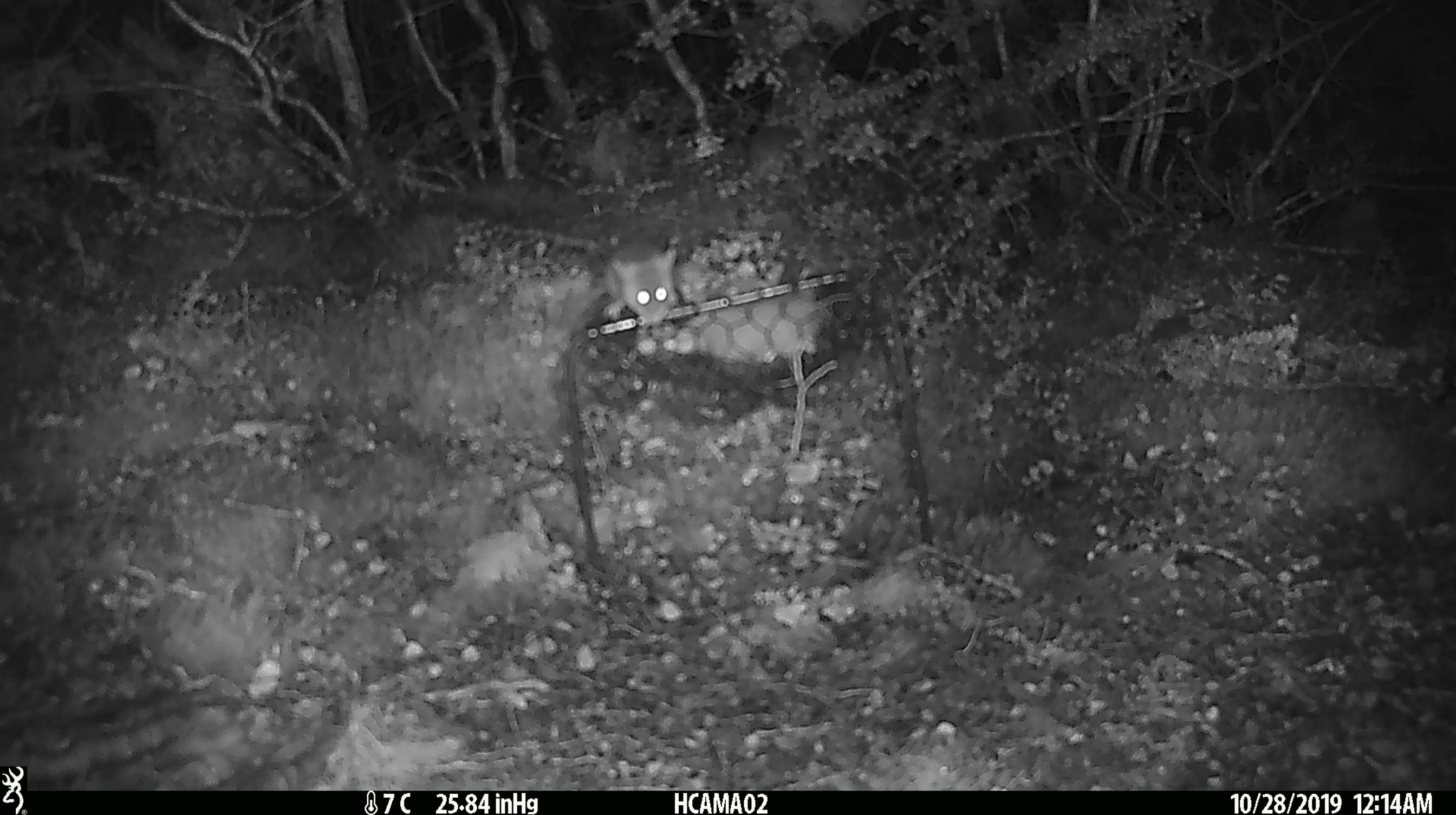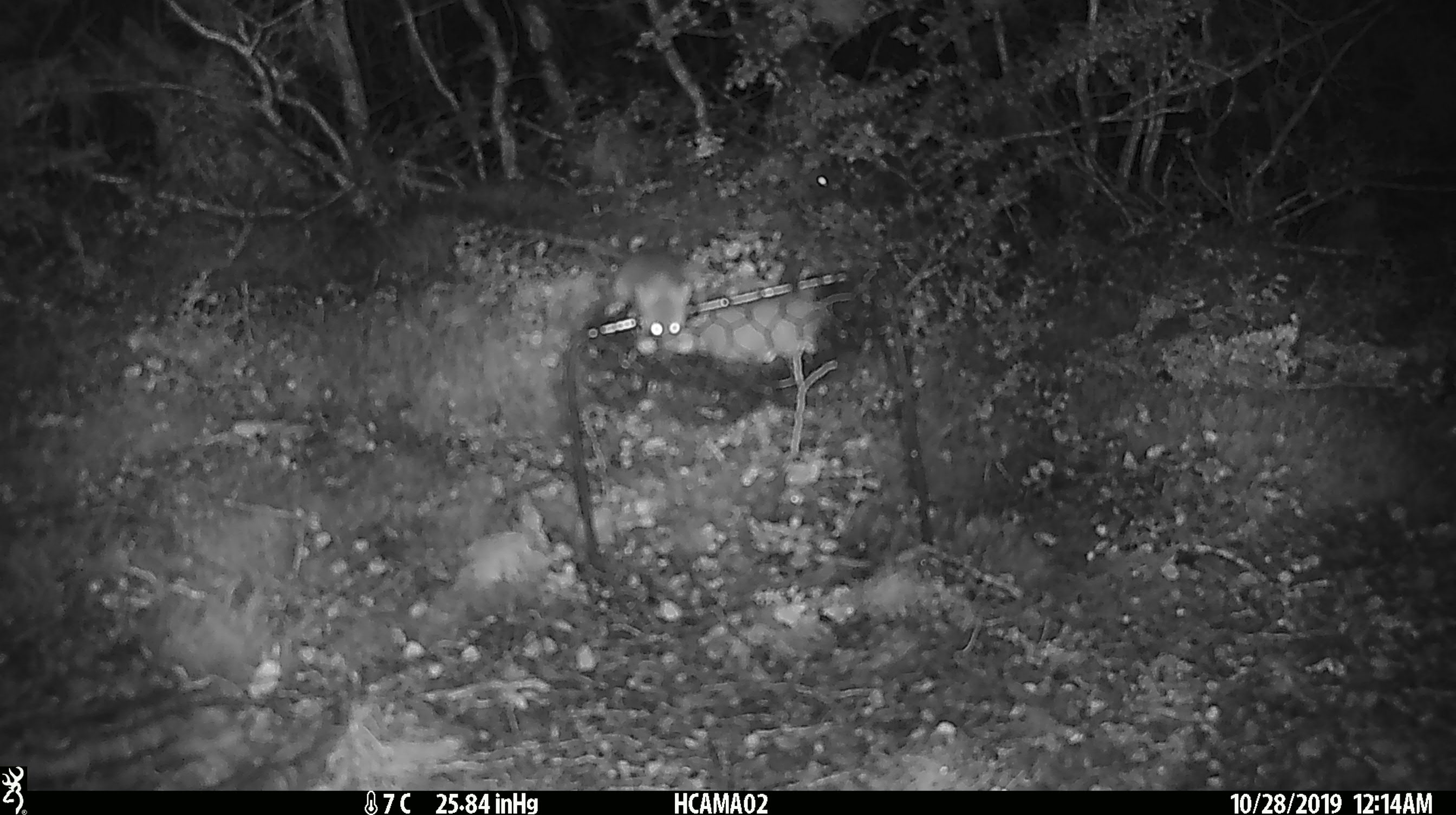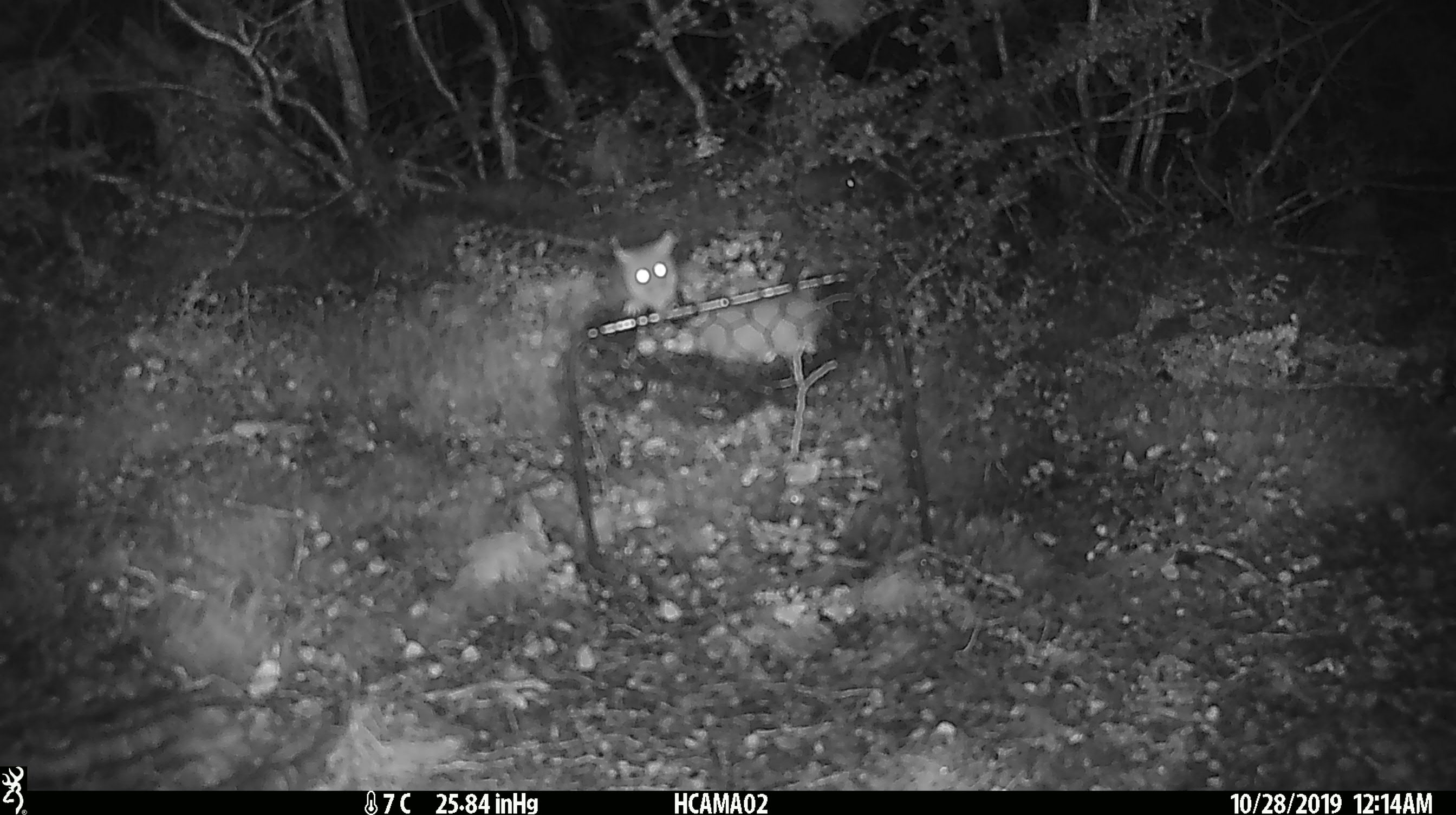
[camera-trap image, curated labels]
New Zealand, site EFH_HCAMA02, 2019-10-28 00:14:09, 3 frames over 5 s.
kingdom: Animalia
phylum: Chordata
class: Mammalia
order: Rodentia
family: Muridae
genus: Mus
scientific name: Mus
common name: mouse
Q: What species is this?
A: Mouse (Mus).